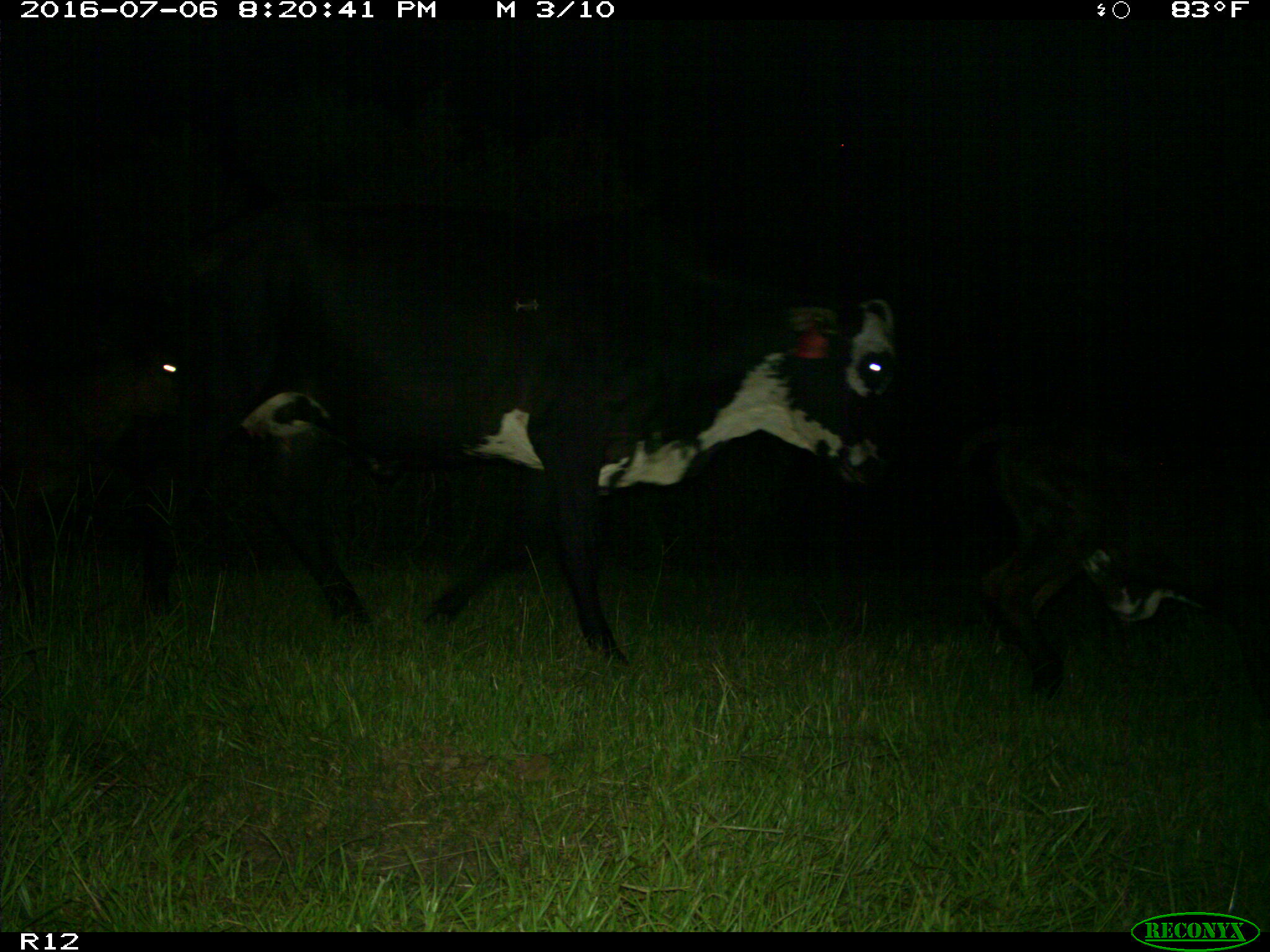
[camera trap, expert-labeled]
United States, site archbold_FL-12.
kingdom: Animalia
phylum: Chordata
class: Mammalia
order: Artiodactyla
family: Bovidae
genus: Bos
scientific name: Bos taurus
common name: domestic cow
Bos taurus (domestic cow).